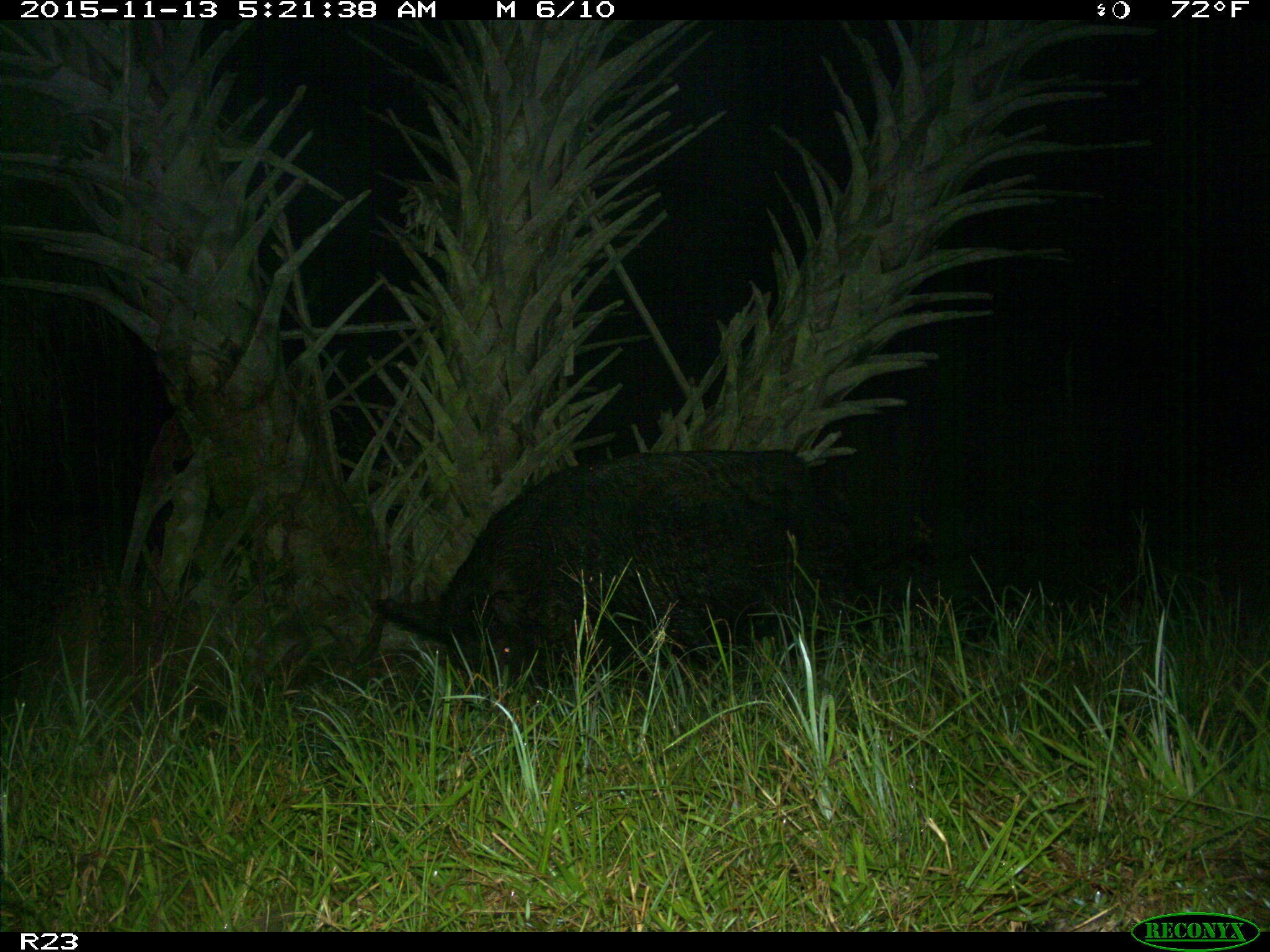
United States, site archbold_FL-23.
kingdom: Animalia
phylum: Chordata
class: Mammalia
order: Artiodactyla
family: Suidae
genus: Sus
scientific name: Sus scrofa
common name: wild boar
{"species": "Sus scrofa (wild boar)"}